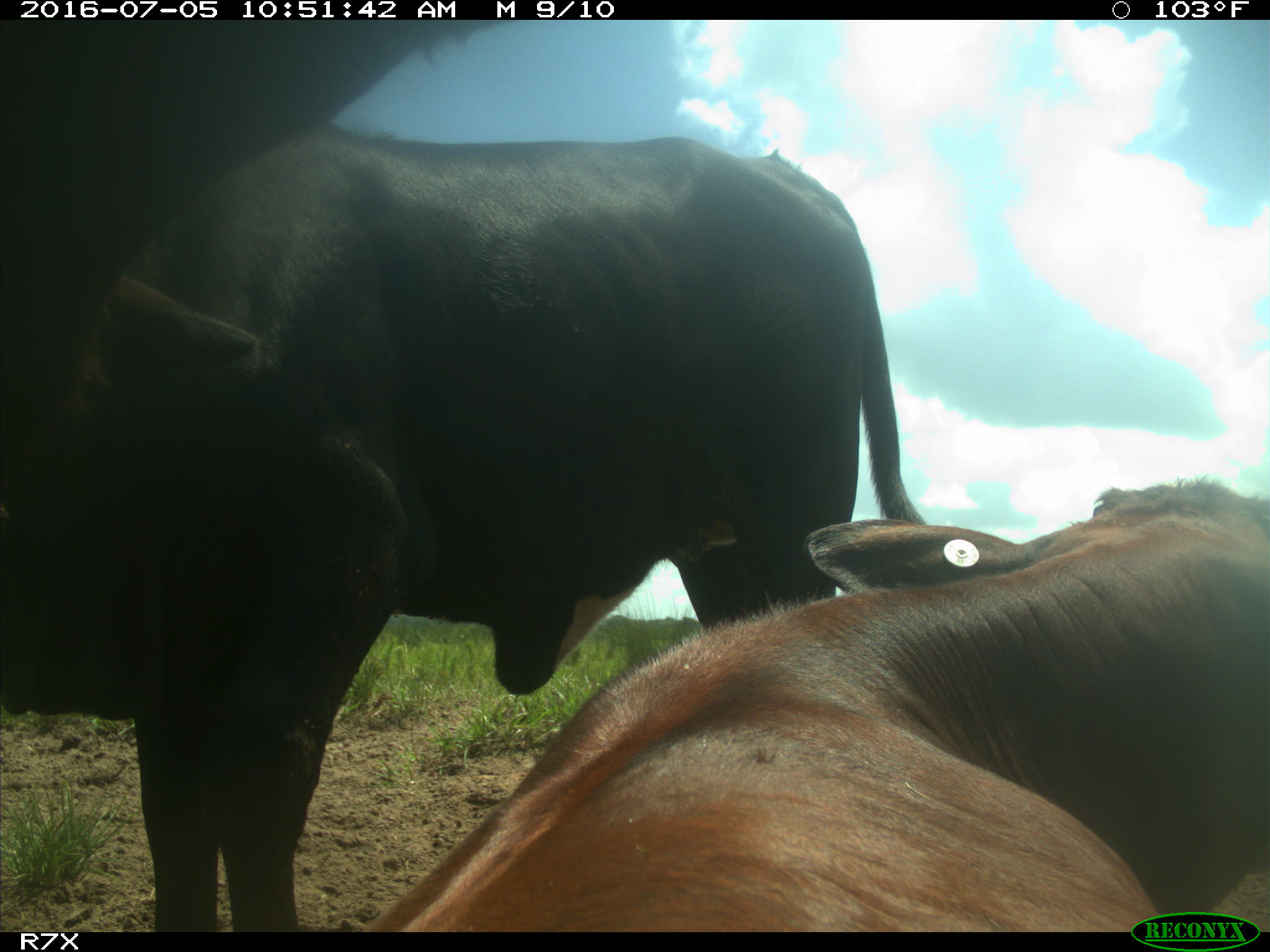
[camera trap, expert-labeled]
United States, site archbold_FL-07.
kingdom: Animalia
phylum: Chordata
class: Mammalia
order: Artiodactyla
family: Bovidae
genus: Bos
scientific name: Bos taurus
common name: domestic cow